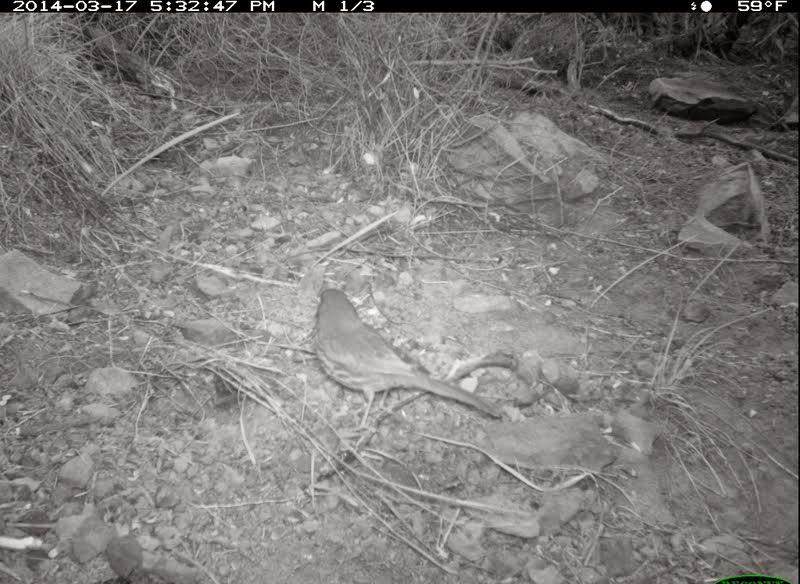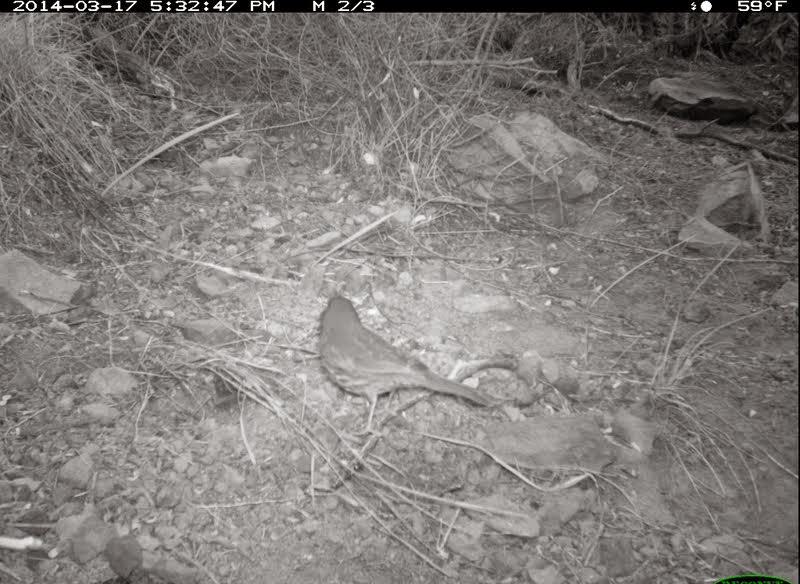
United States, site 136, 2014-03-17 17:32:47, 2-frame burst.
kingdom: Animalia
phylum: Chordata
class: Aves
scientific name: Aves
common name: bird